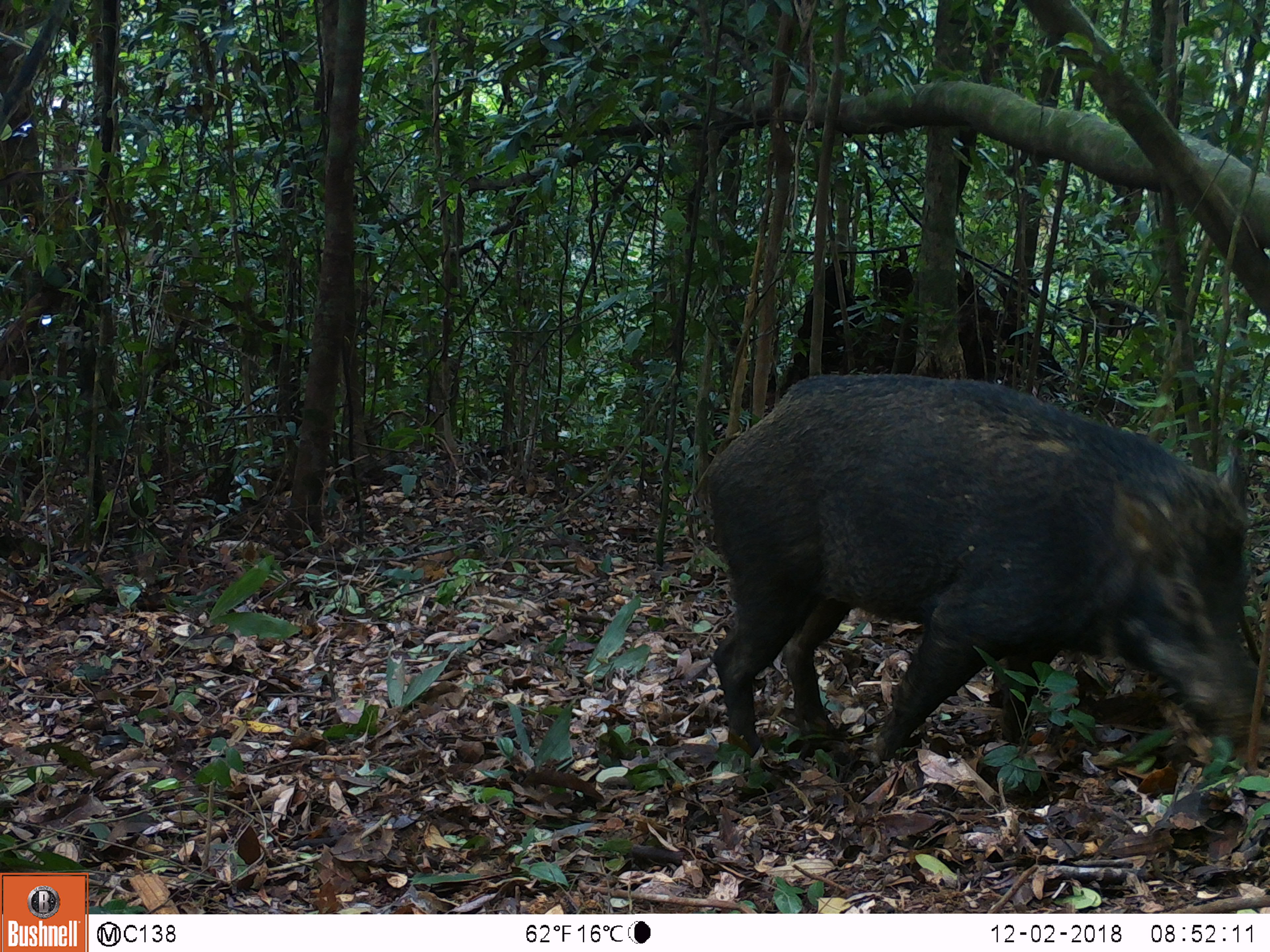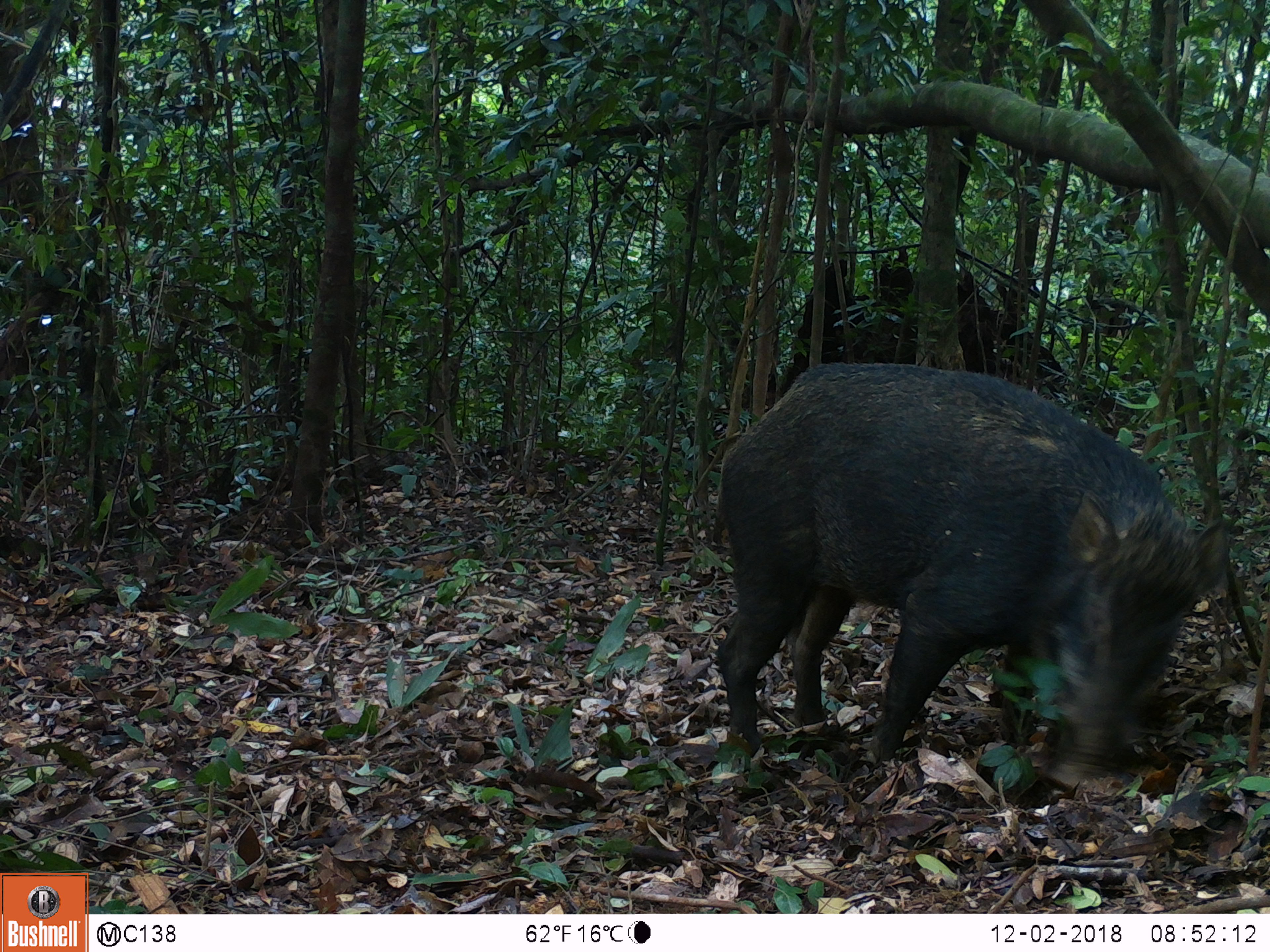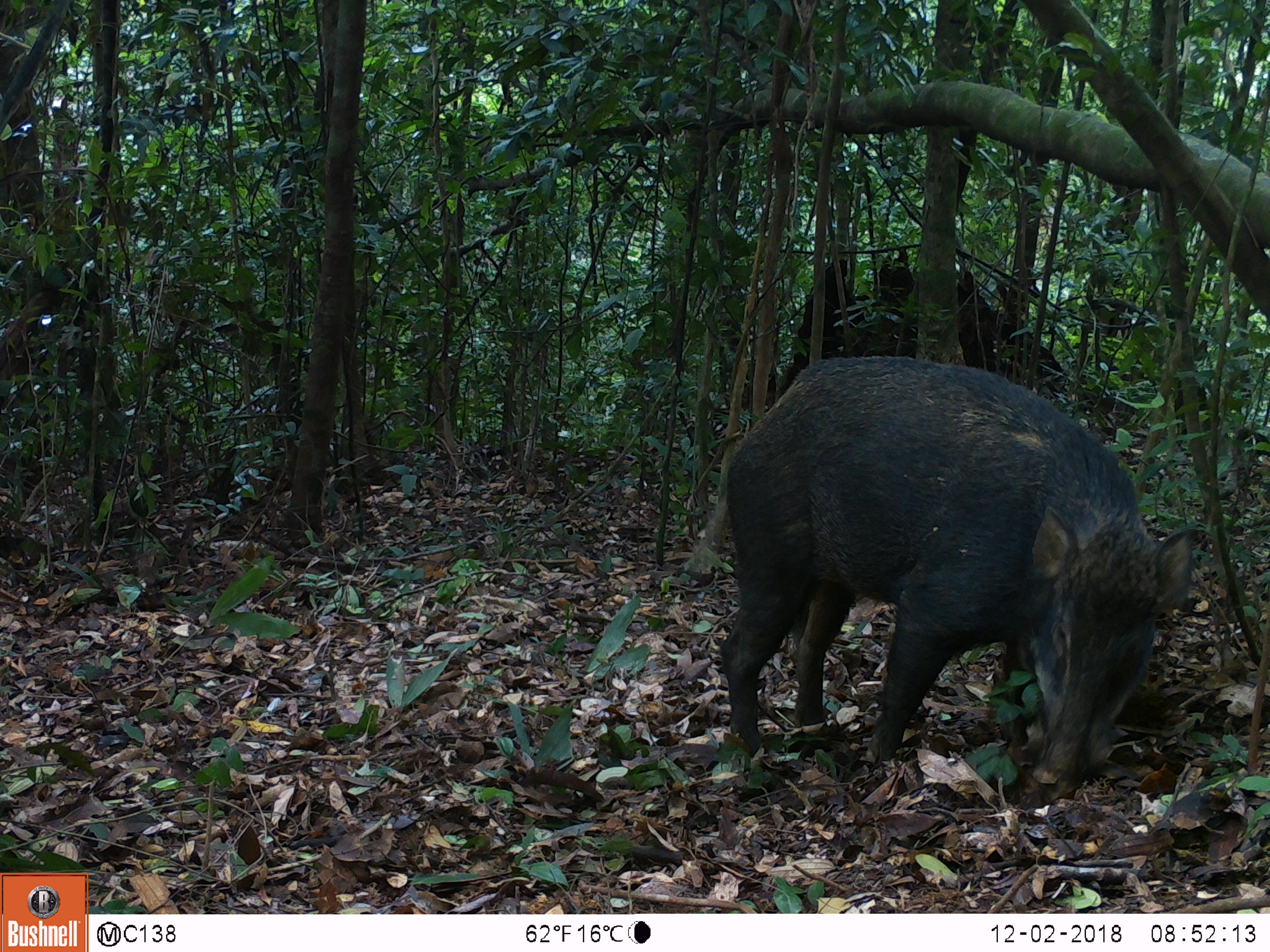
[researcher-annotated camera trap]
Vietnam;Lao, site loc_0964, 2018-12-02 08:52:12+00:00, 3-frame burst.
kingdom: Animalia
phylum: Chordata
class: Mammalia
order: Artiodactyla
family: Suidae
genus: Sus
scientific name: Sus scrofa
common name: eurasian wild pig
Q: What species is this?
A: Eurasian wild pig (Sus scrofa).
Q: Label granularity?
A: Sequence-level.